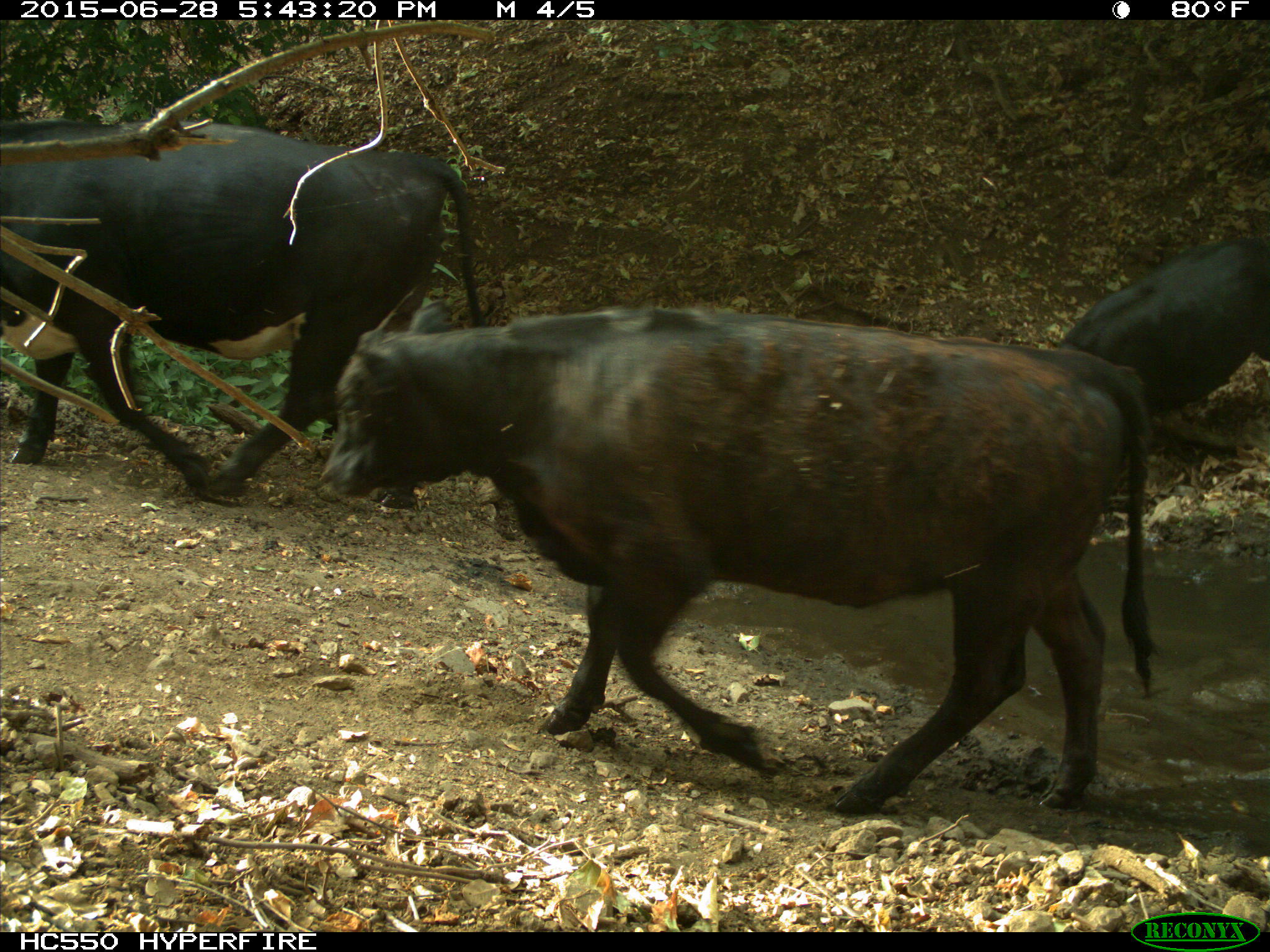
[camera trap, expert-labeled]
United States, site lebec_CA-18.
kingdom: Animalia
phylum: Chordata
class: Mammalia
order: Artiodactyla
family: Bovidae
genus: Bos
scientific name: Bos taurus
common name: domestic cow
Bos taurus (domestic cow).